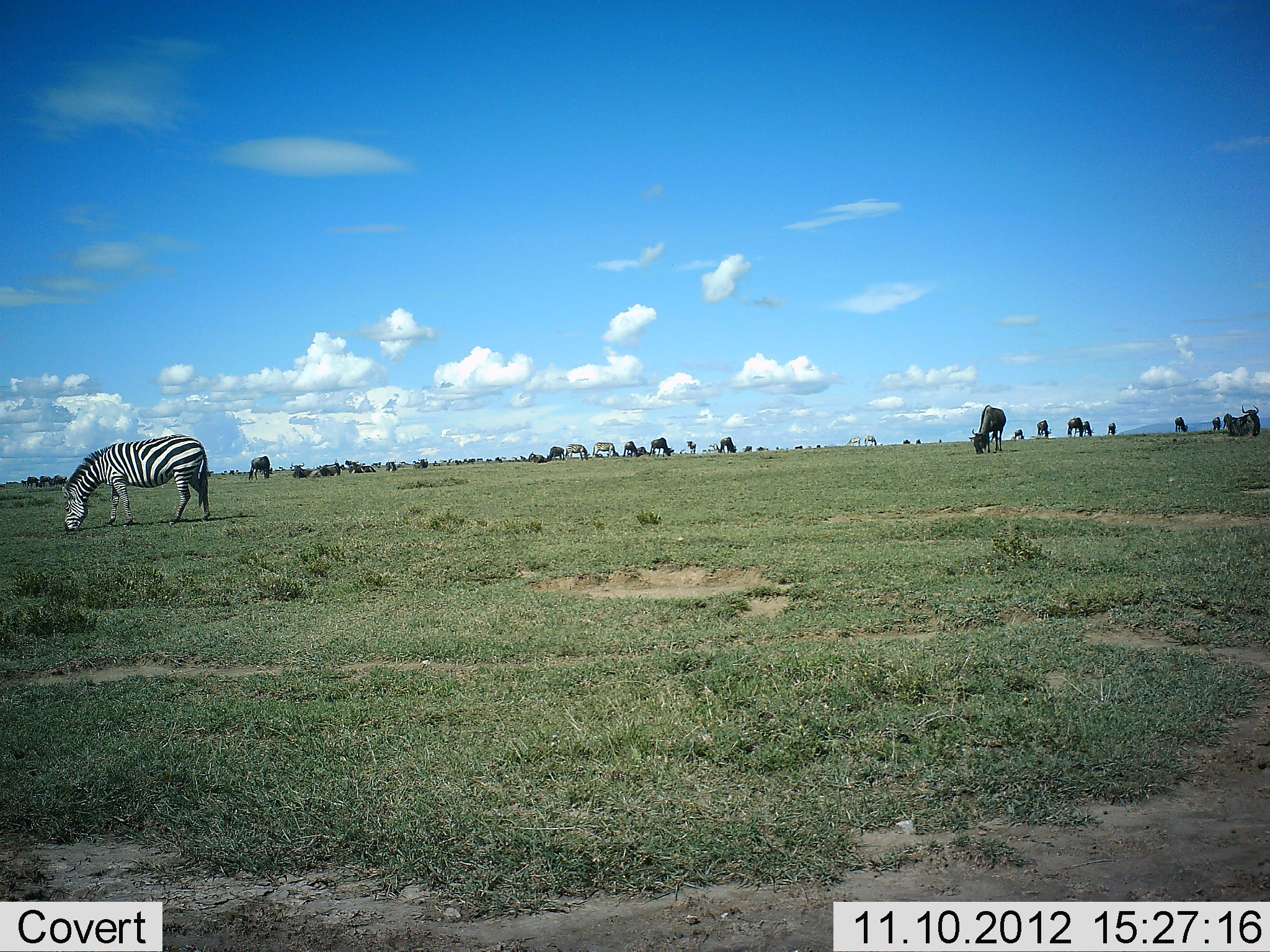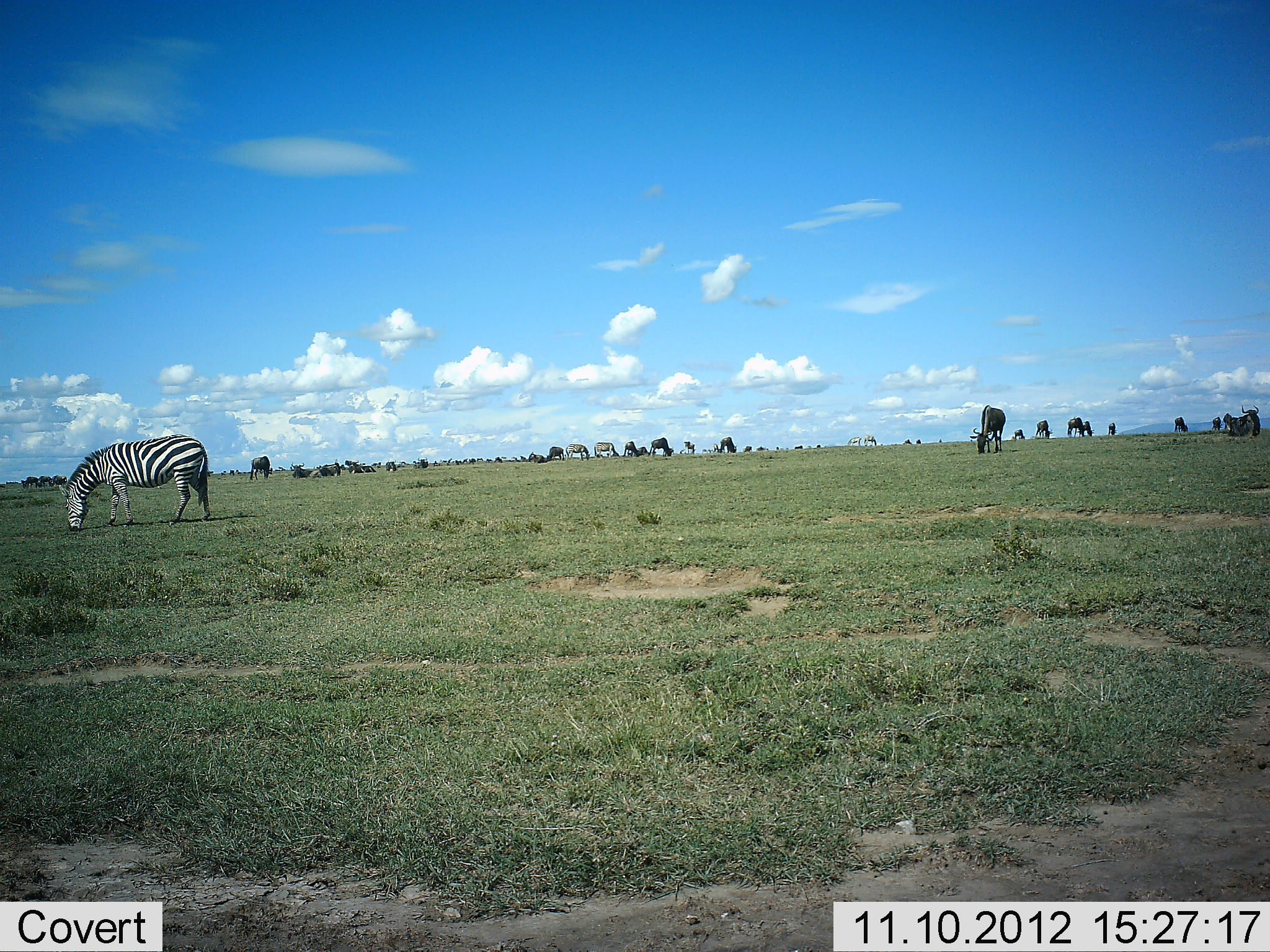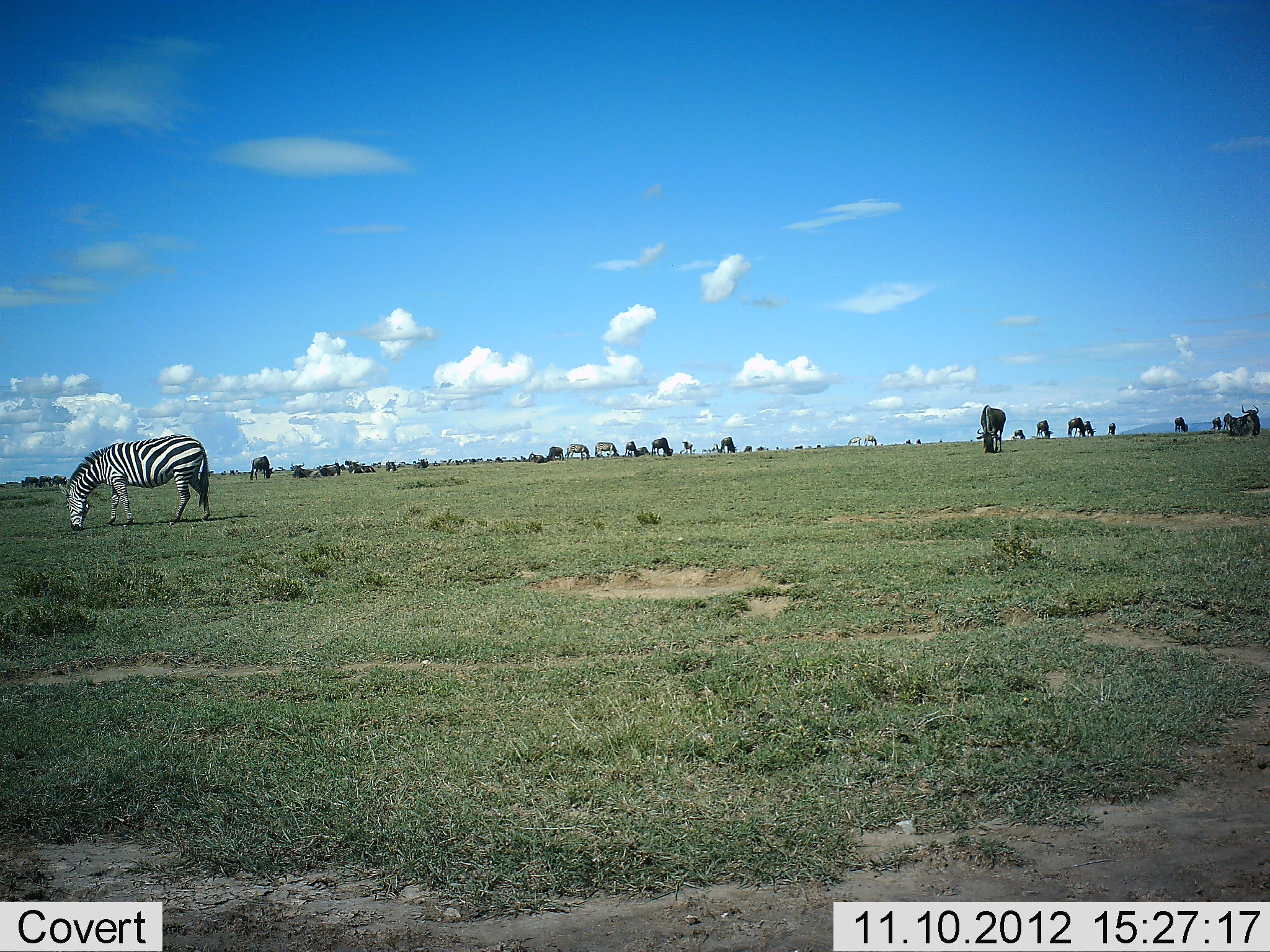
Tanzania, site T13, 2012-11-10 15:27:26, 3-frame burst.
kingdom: Animalia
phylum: Chordata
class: Mammalia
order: Artiodactyla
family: Bovidae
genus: Connochaetes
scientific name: Connochaetes taurinus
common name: blue wildebeest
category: wildebeest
Wildebeest (blue wildebeest) (Connochaetes taurinus), count 11-50. Behavior (volunteer vote fractions): standing 45%, resting 0%, moving 0%, interacting 0%. Young present (vote fraction): 0%. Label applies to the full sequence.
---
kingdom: Animalia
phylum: Chordata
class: Mammalia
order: Perissodactyla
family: Equidae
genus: Equus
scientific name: Equus quagga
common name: plains zebra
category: zebra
Zebra (plains zebra) (Equus quagga), count 3. Behavior (volunteer vote fractions): standing 33%, resting 7%, moving 0%, interacting 0%. Young present (vote fraction): 0%. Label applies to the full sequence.